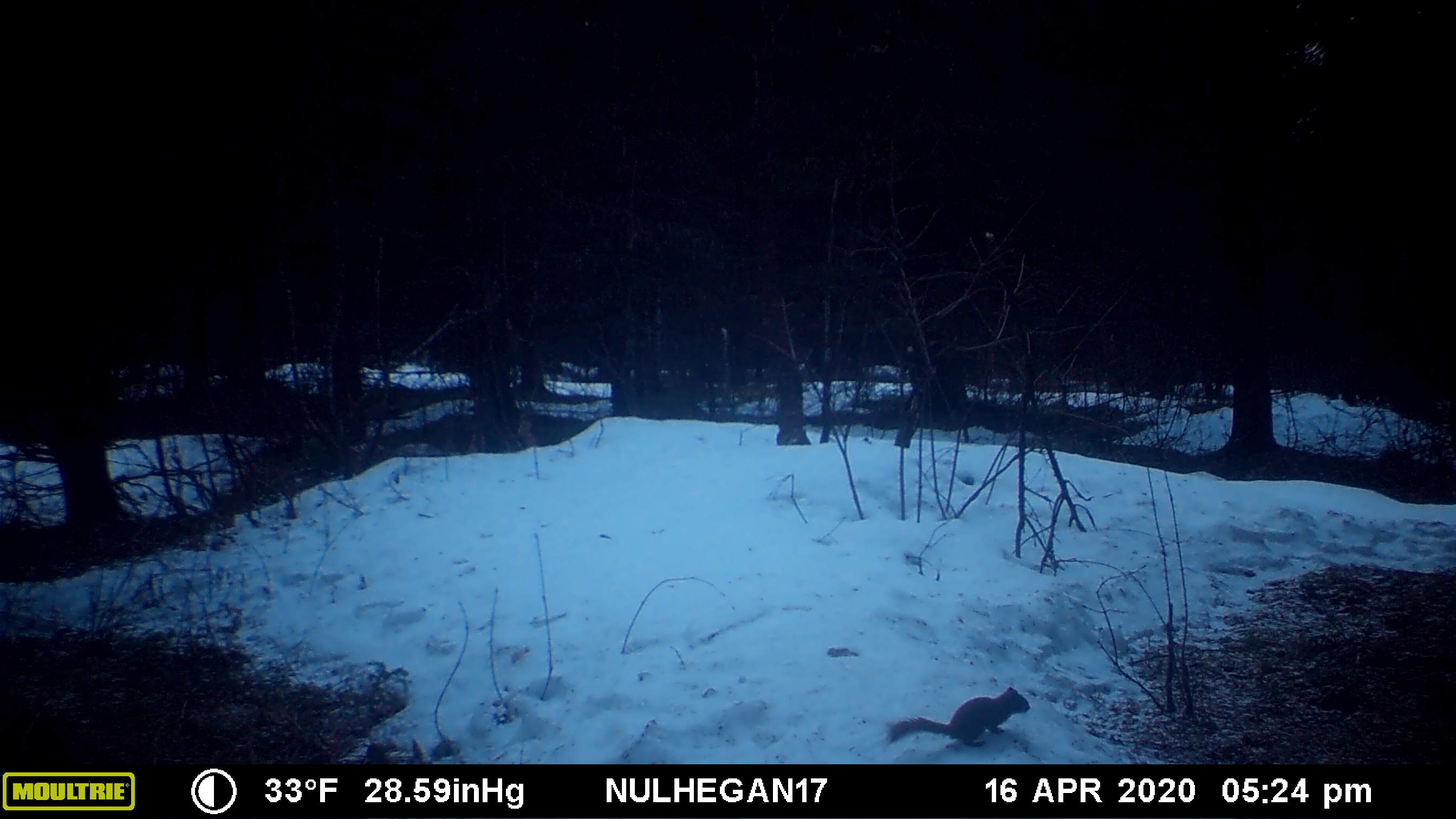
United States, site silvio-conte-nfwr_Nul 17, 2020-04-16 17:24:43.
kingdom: Animalia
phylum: Chordata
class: Mammalia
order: Rodentia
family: Sciuridae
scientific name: Sciuridae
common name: squirrel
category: squirrel sp.